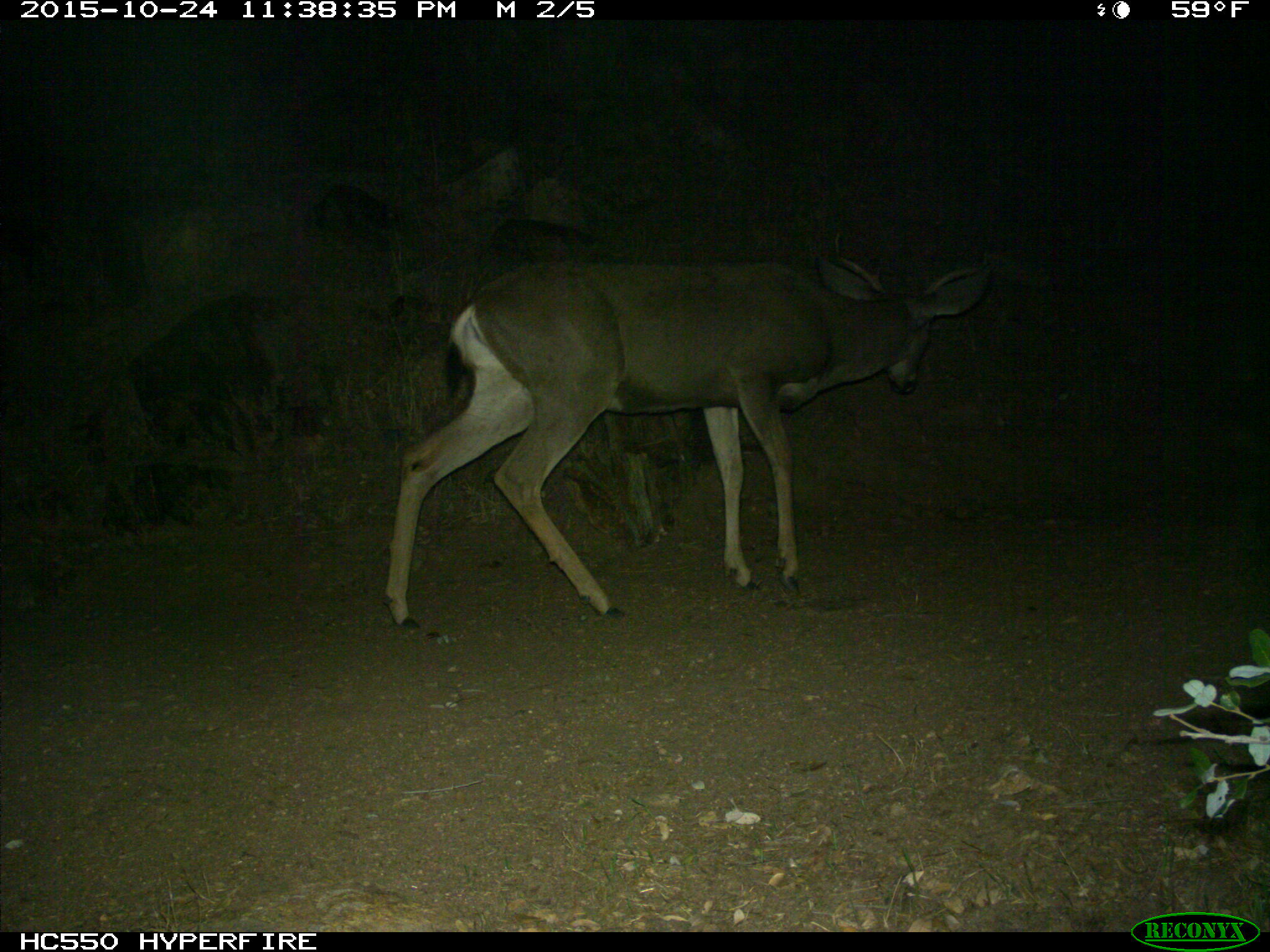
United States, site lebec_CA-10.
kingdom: Animalia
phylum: Chordata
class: Mammalia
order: Artiodactyla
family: Cervidae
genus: Odocoileus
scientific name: Odocoileus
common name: deer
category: unidentified deer